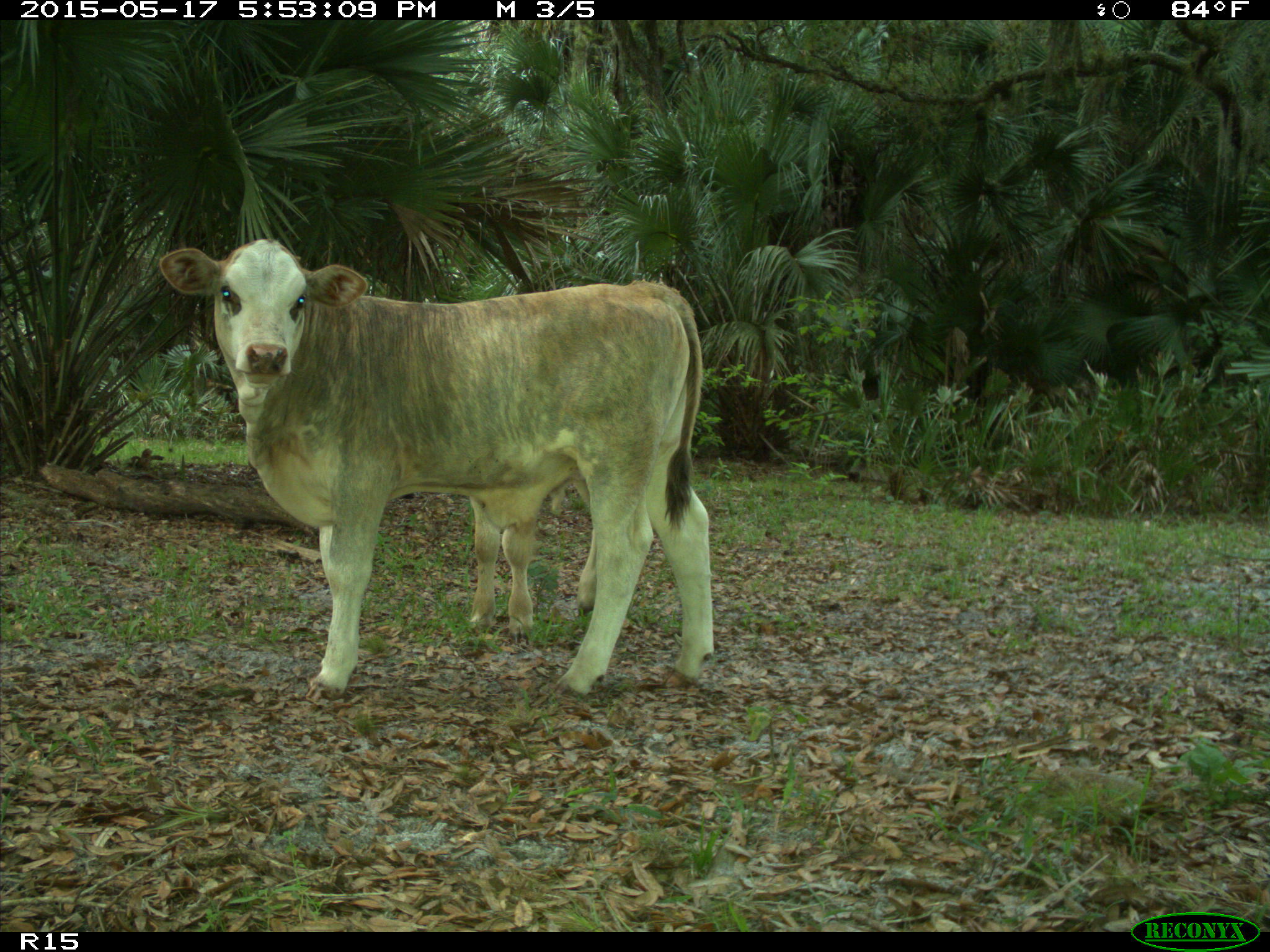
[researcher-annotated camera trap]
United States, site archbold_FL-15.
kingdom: Animalia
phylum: Chordata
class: Mammalia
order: Artiodactyla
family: Bovidae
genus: Bos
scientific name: Bos taurus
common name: domestic cow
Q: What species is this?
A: Bos taurus (domestic cow).